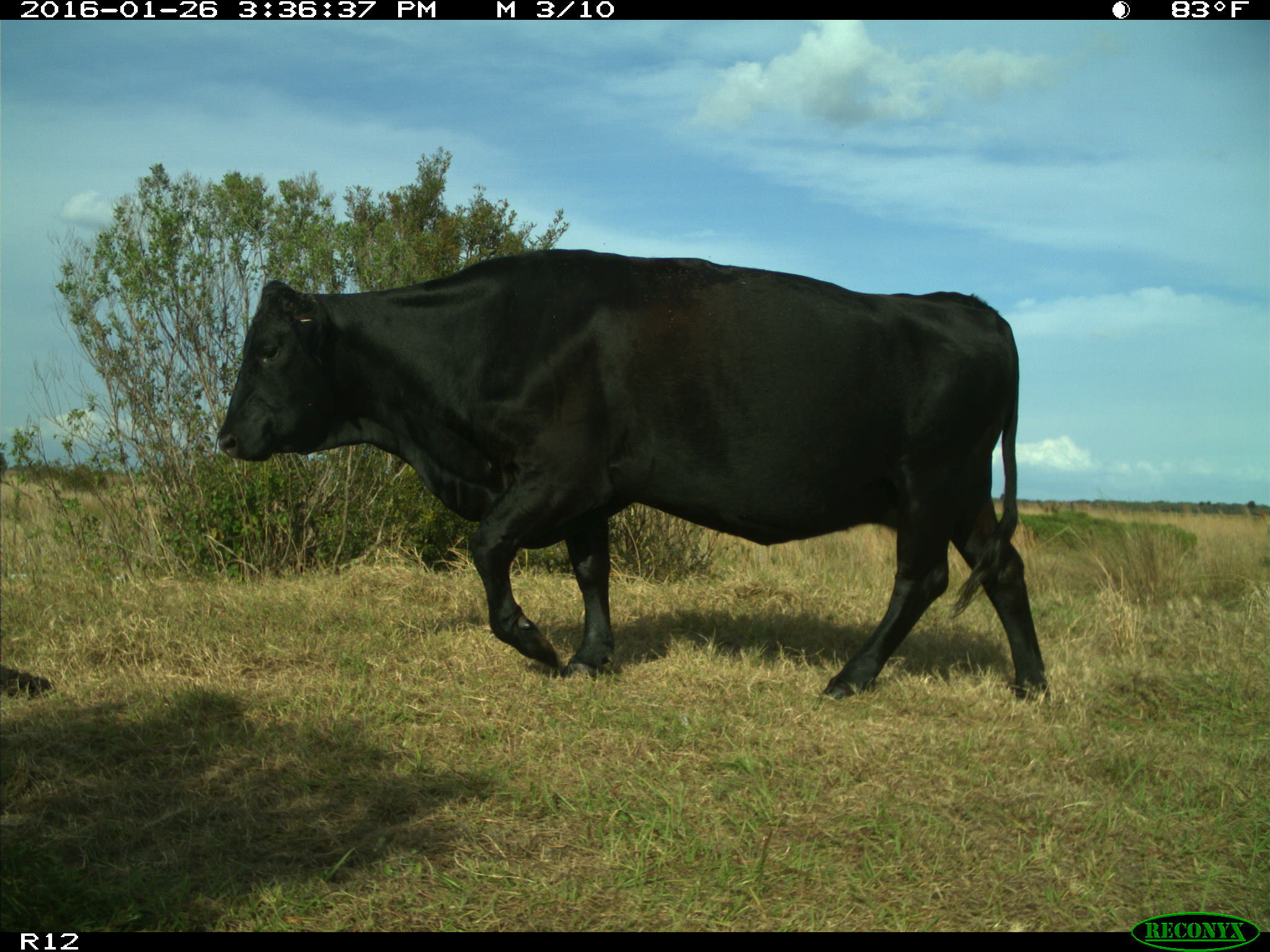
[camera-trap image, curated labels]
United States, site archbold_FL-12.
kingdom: Animalia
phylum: Chordata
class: Mammalia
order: Artiodactyla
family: Bovidae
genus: Bos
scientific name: Bos taurus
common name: domestic cow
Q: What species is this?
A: Bos taurus (domestic cow).